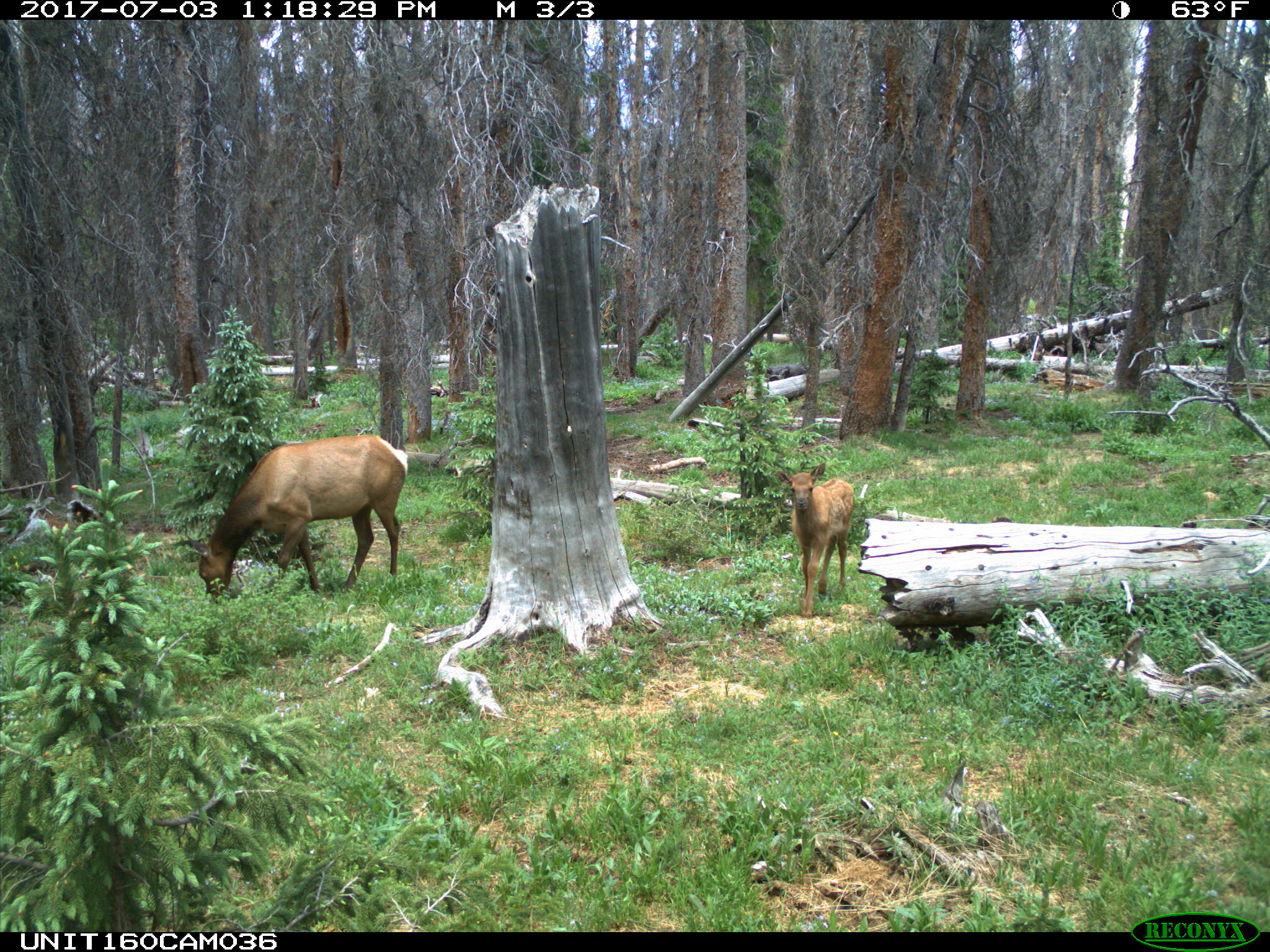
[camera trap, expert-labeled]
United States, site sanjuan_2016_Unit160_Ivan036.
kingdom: Animalia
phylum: Chordata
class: Mammalia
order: Artiodactyla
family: Cervidae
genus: Cervus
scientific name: Cervus elaphus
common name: red deer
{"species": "Cervus elaphus (red deer)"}